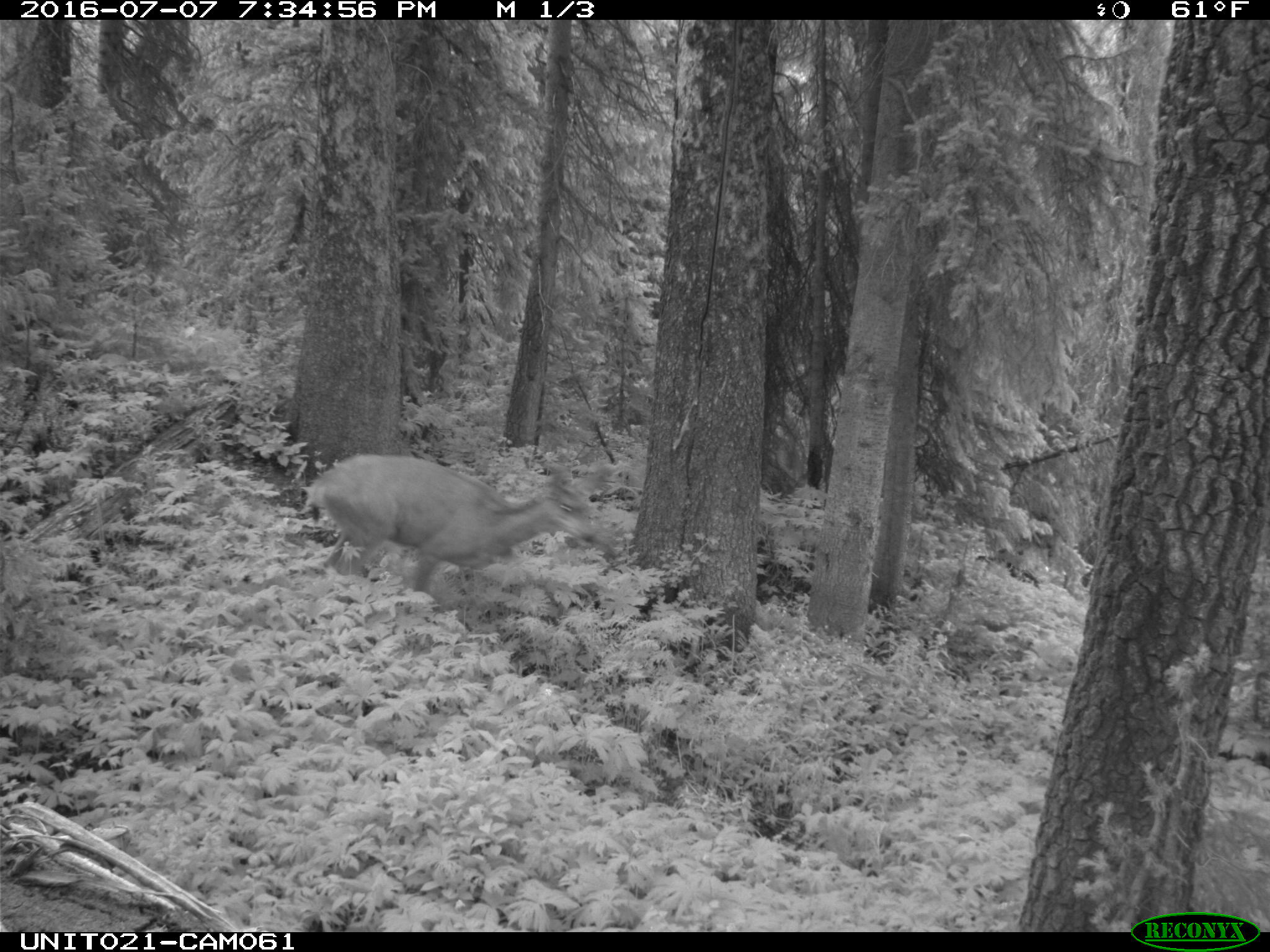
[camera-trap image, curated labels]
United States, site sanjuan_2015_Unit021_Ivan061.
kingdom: Animalia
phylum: Chordata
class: Mammalia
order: Artiodactyla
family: Cervidae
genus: Odocoileus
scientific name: Odocoileus hemionus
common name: mule deer